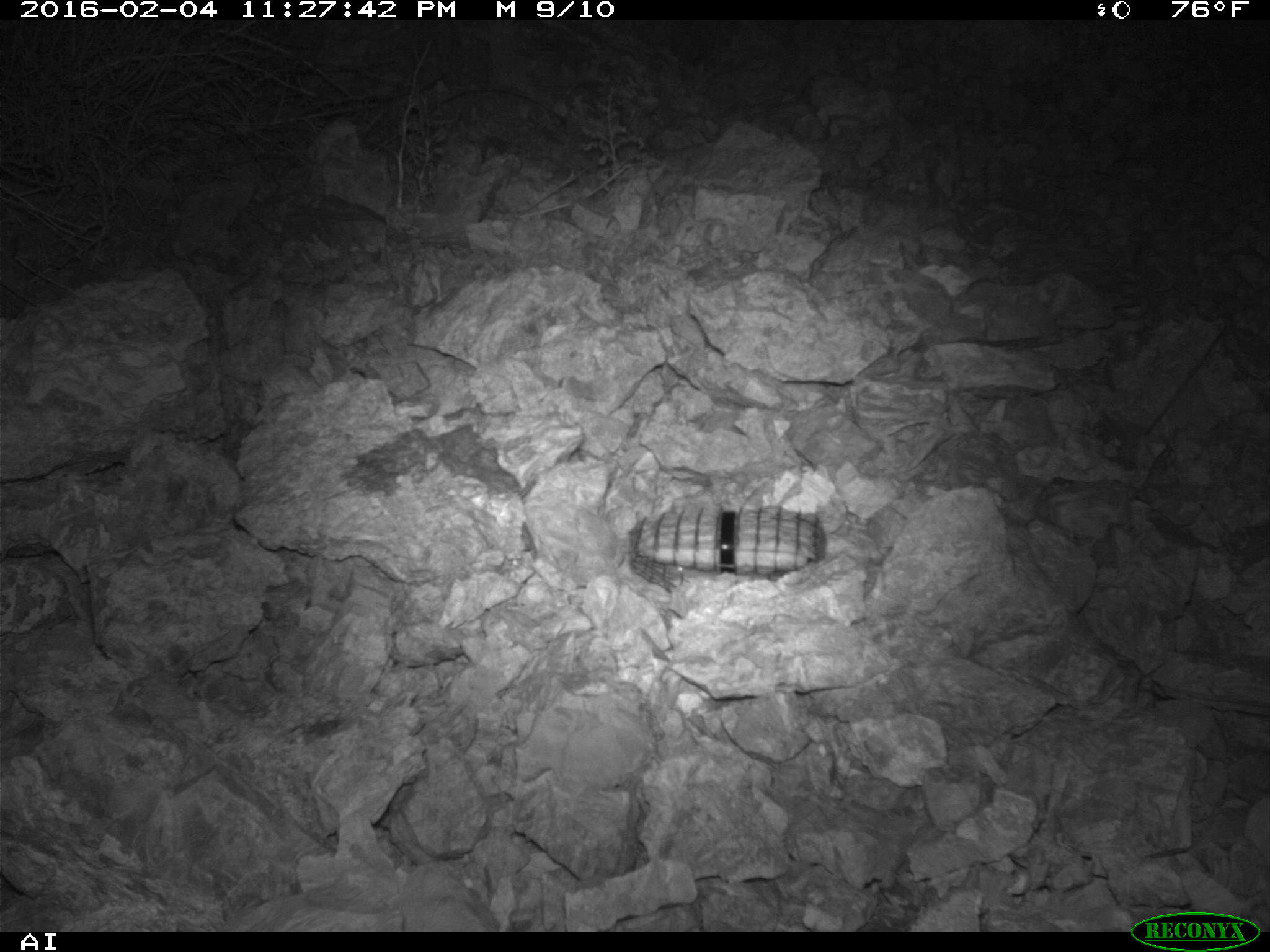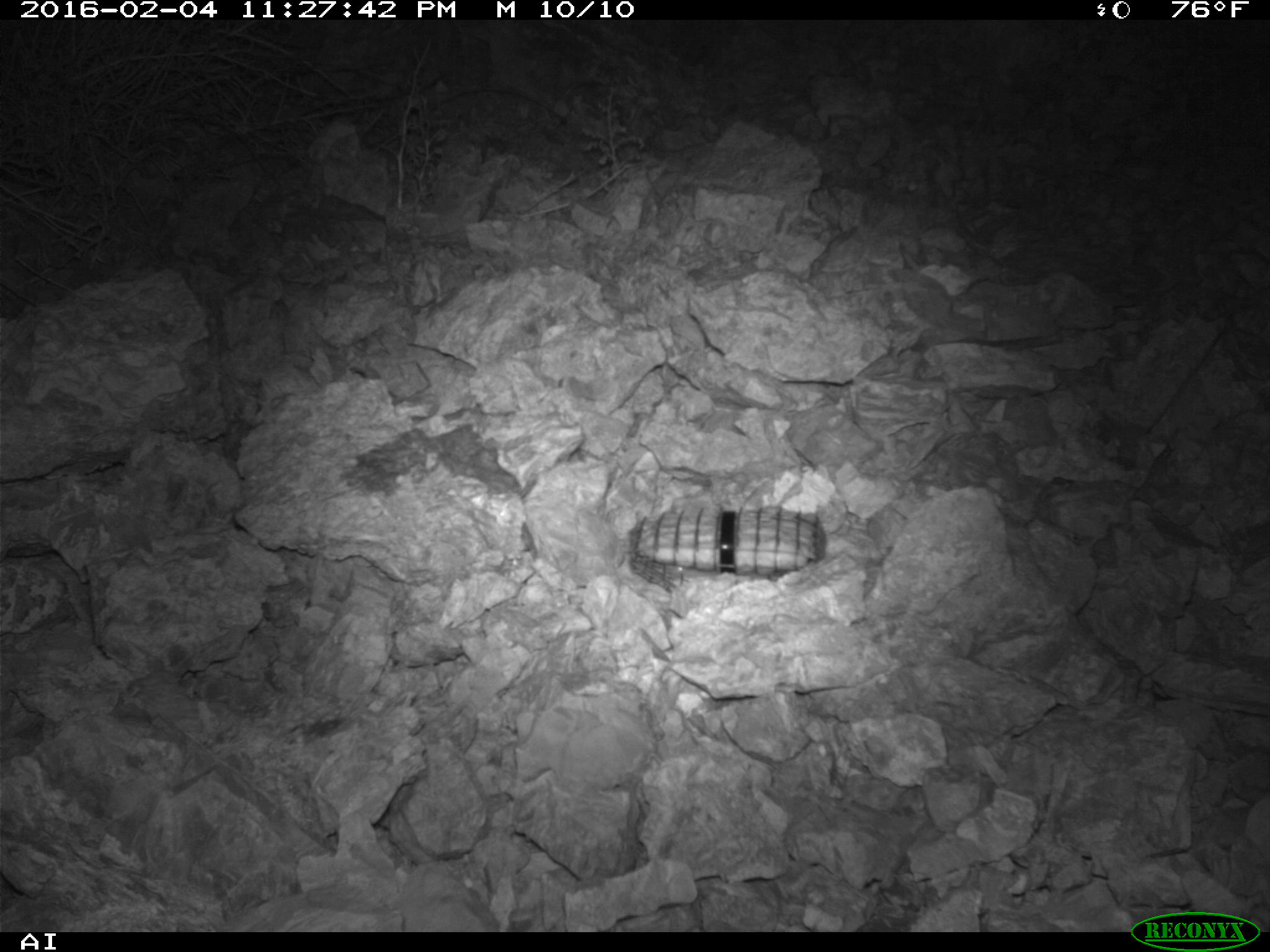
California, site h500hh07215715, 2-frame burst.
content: no animal present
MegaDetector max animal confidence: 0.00